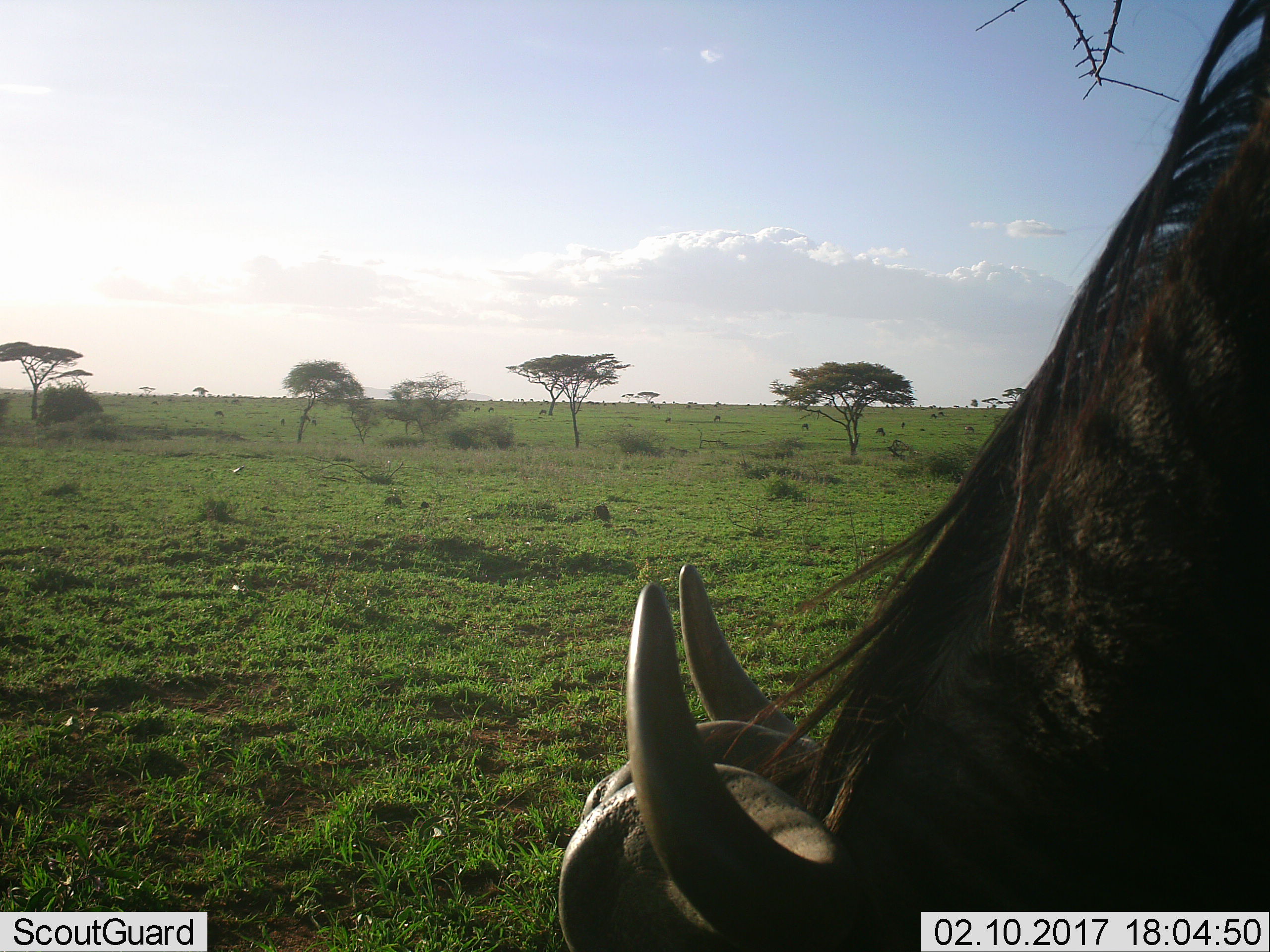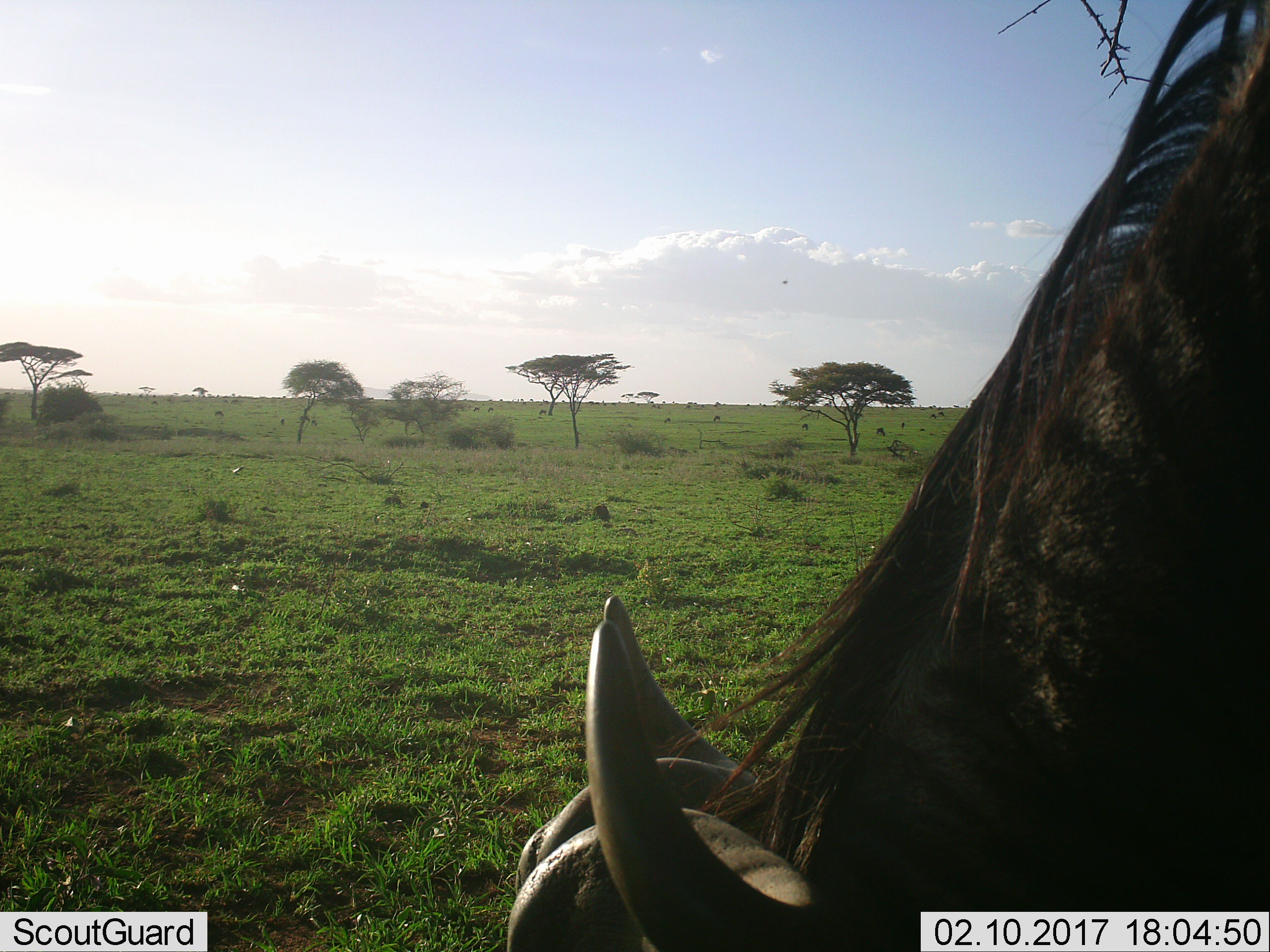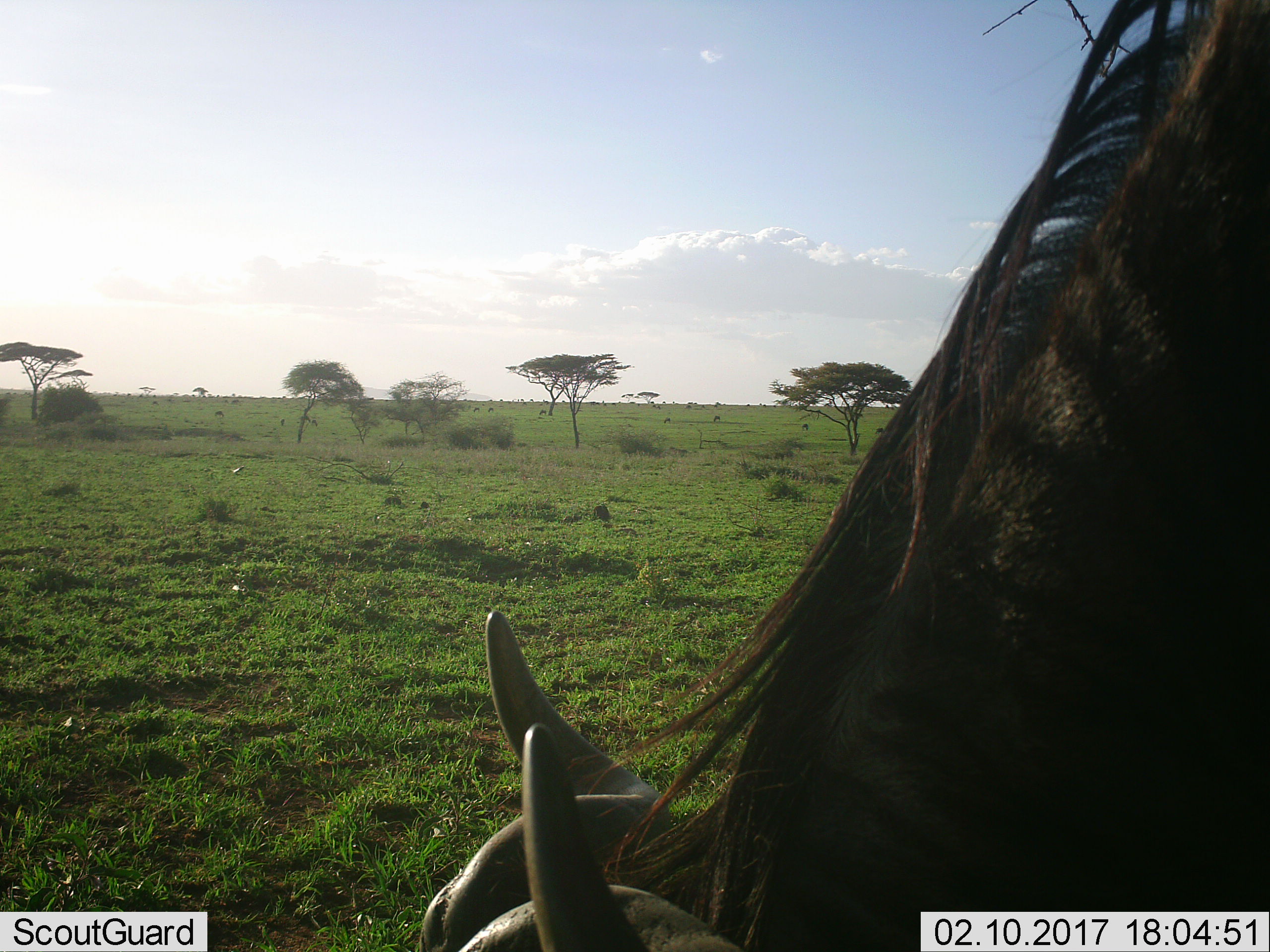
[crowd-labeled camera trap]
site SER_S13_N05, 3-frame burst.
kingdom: Animalia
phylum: Chordata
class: Mammalia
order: Artiodactyla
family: Bovidae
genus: Syncerus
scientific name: Syncerus caffer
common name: african buffalo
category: buffalo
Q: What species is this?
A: Buffalo (african buffalo) (Syncerus caffer).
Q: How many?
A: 1.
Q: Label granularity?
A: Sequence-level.